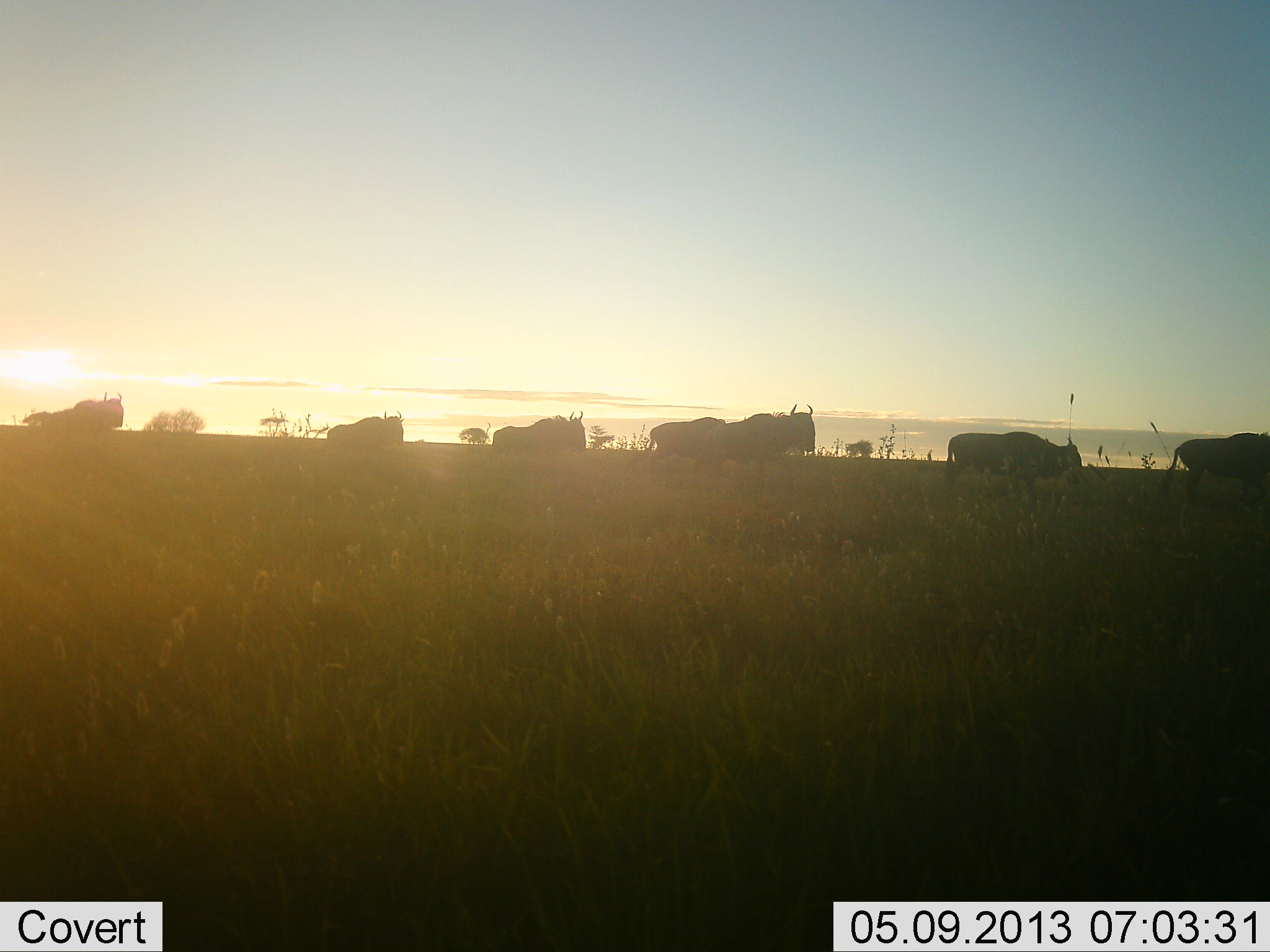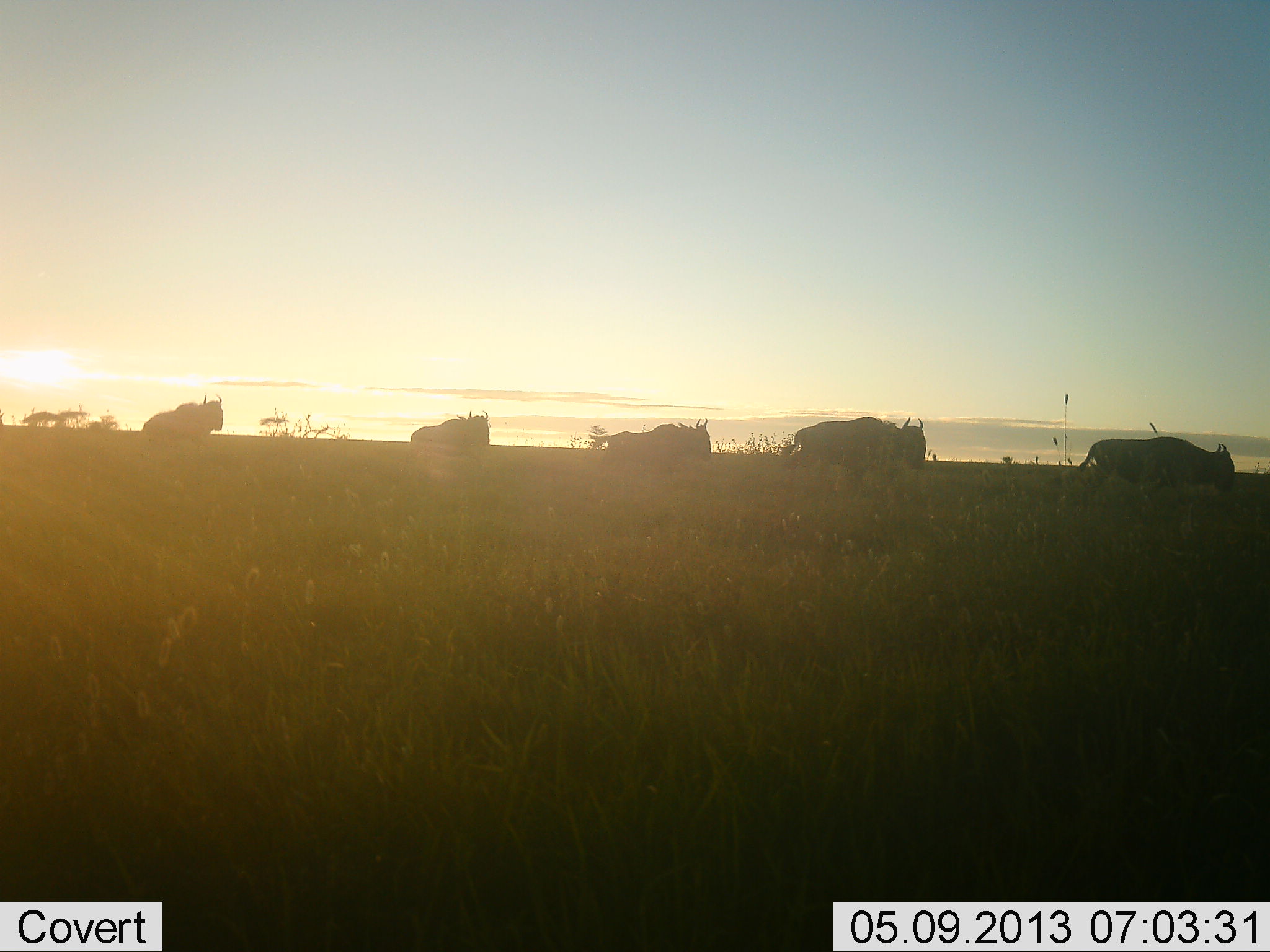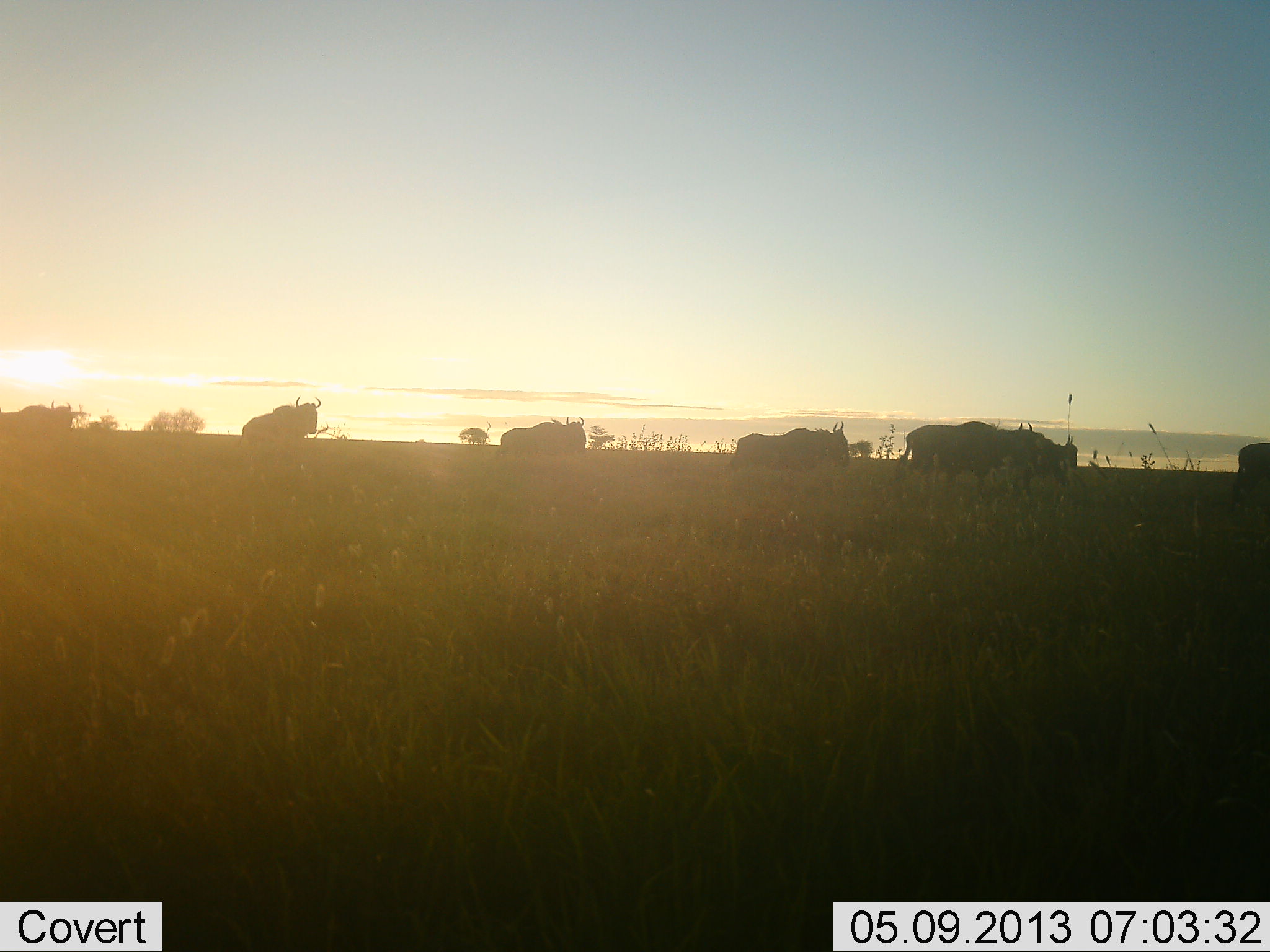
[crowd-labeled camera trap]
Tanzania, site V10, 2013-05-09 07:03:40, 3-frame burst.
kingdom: Animalia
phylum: Chordata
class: Mammalia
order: Artiodactyla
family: Bovidae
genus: Connochaetes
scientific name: Connochaetes taurinus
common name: blue wildebeest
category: wildebeest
Wildebeest (blue wildebeest) (Connochaetes taurinus), count 7. Behavior (volunteer vote fractions): standing 10%, resting 0%, moving 100%, interacting 0%. Young present (vote fraction): 0%. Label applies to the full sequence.